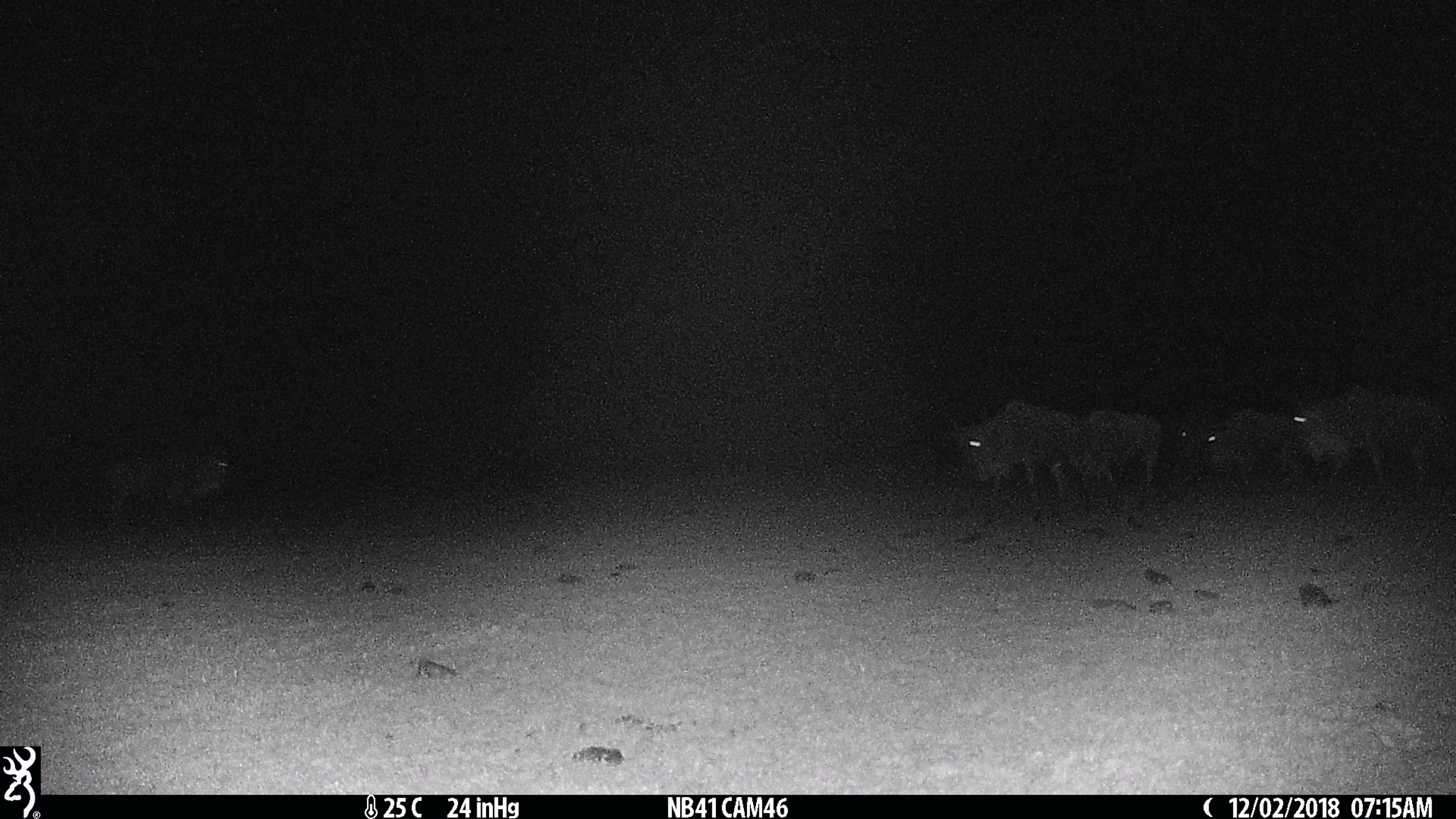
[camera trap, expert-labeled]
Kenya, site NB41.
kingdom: Animalia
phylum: Chordata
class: Mammalia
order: Artiodactyla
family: Bovidae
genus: Connochaetes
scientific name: Connochaetes taurinus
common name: blue wildebeest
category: wildebeest